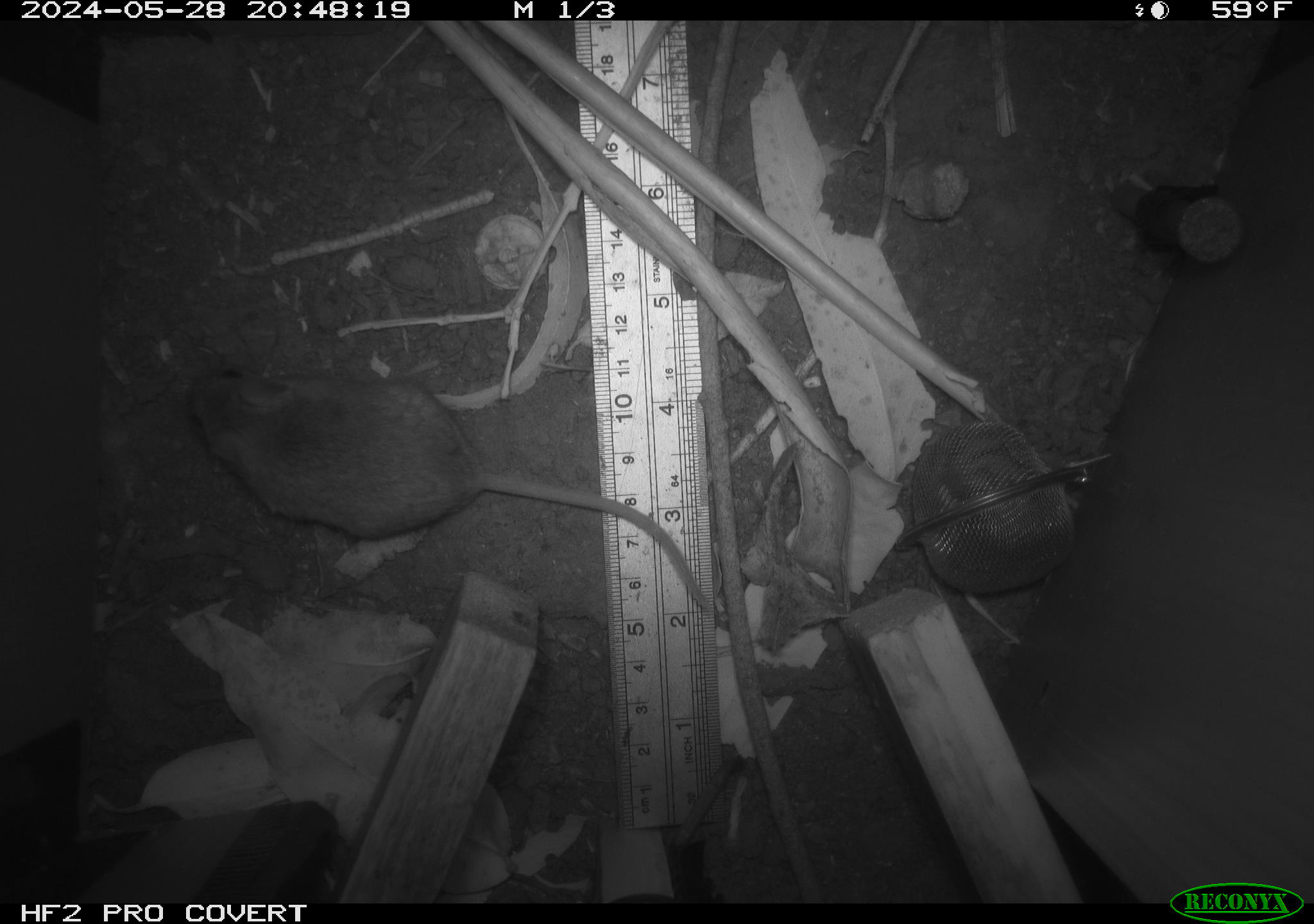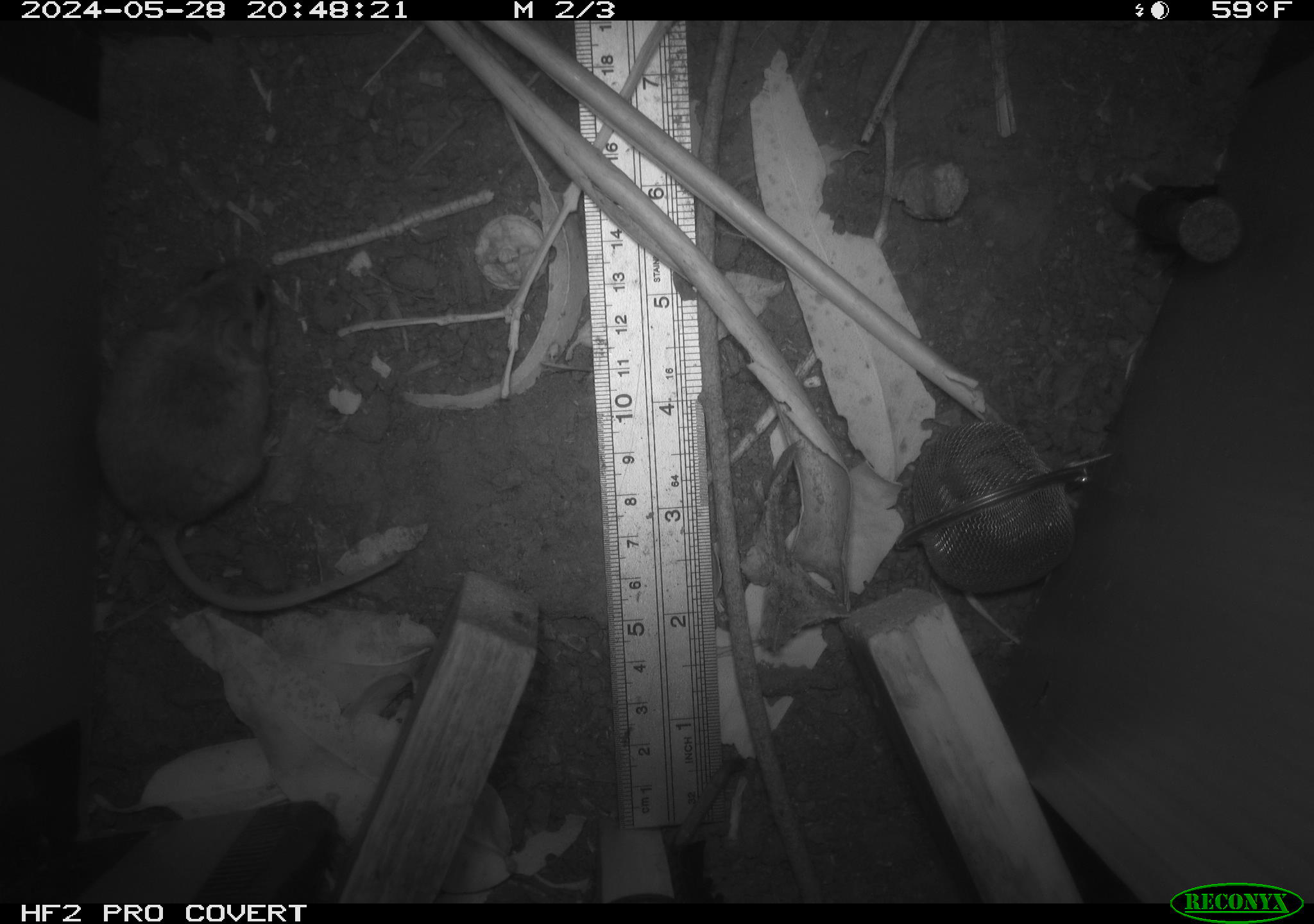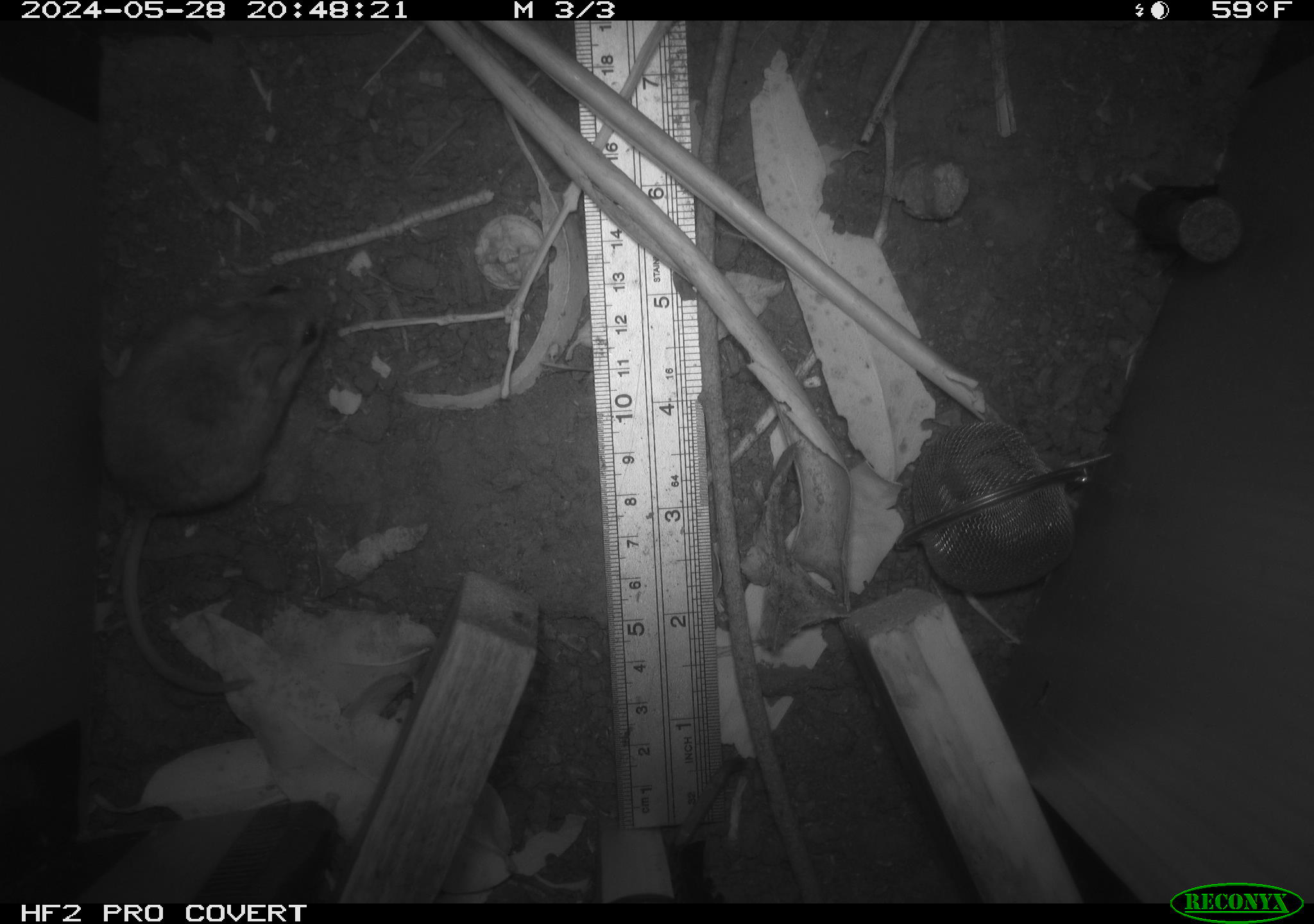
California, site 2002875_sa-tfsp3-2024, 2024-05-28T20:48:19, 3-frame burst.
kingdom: Animalia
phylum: Chordata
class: Mammalia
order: Rodentia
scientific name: Rodentia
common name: rodent